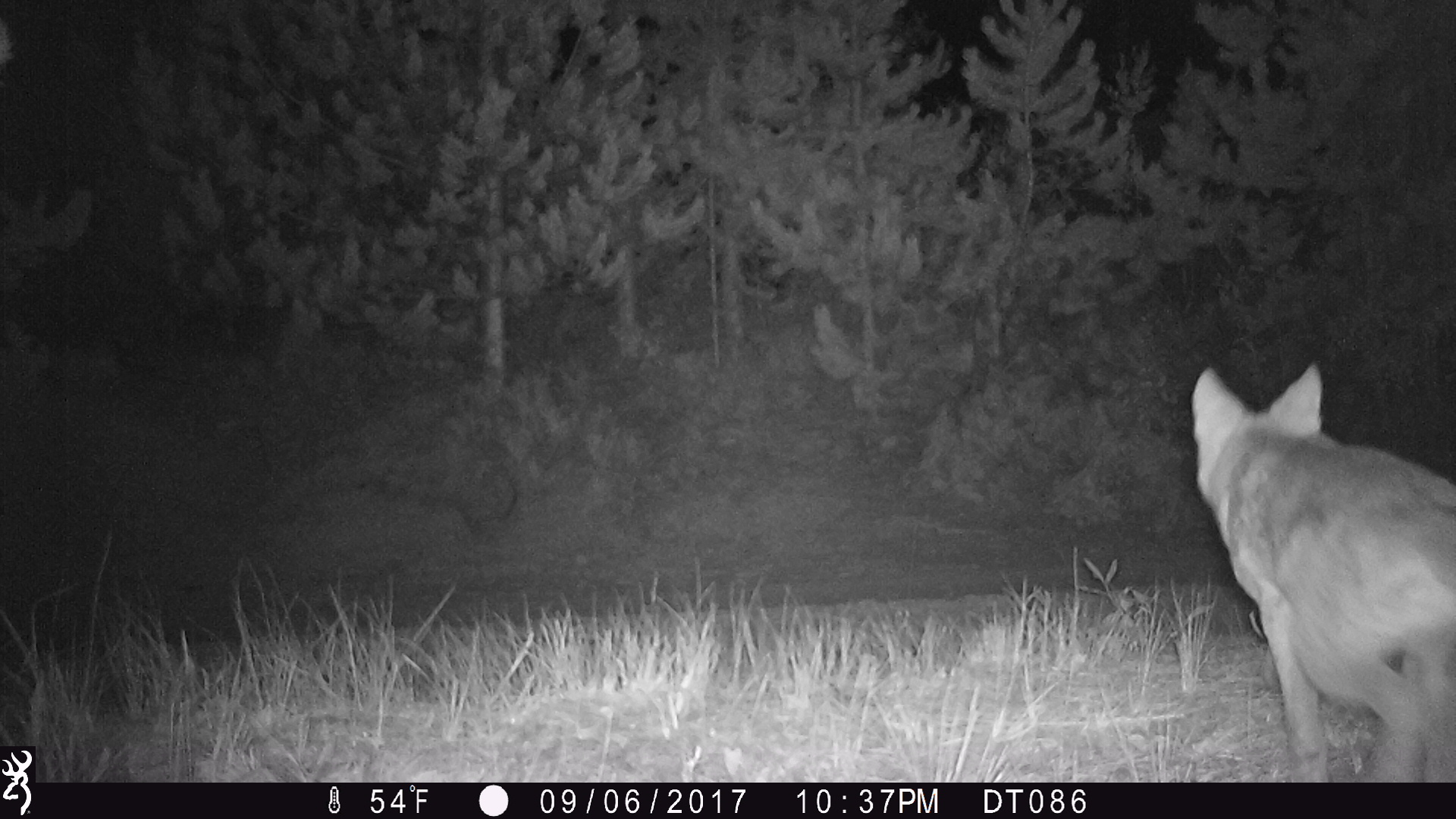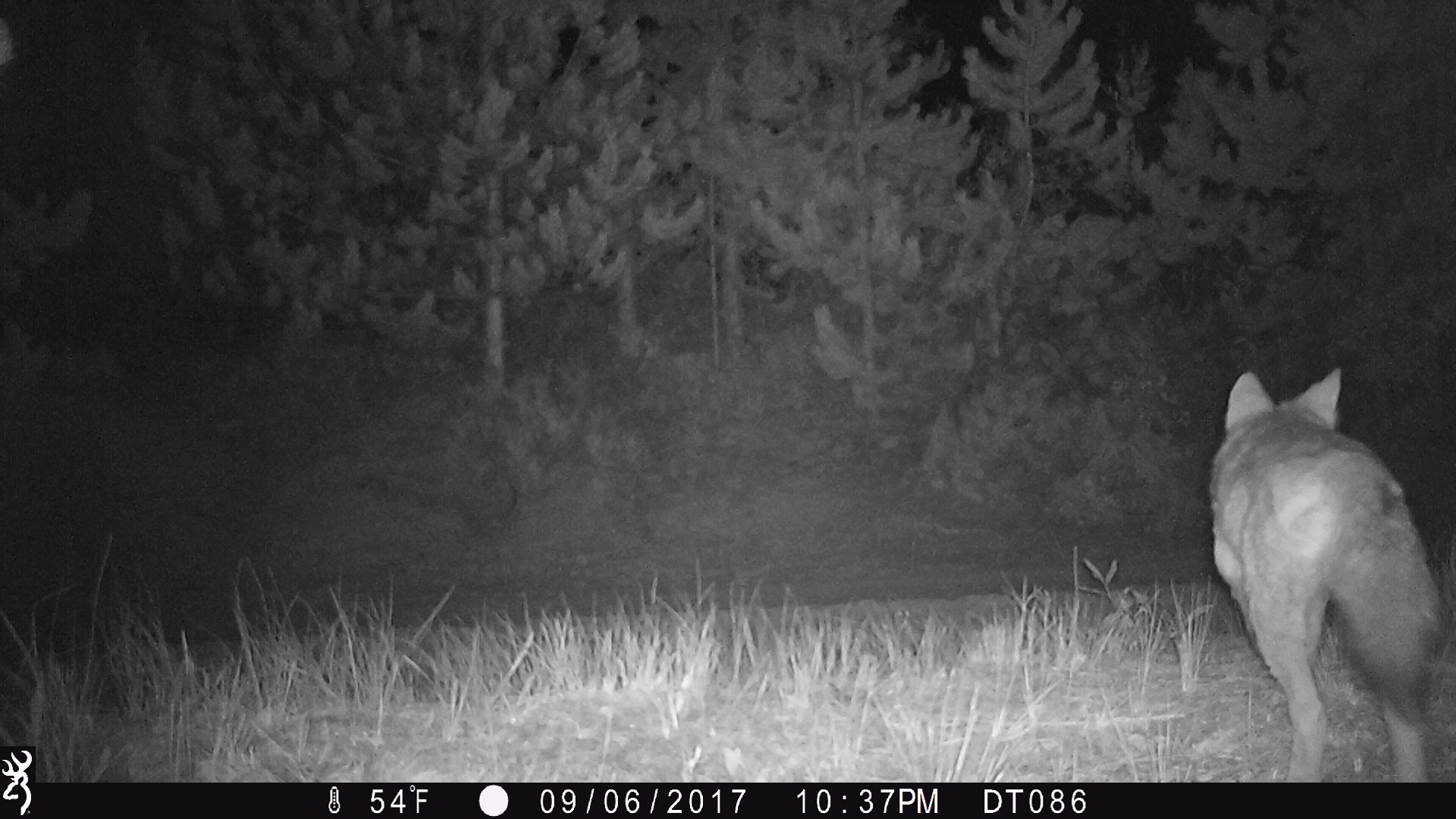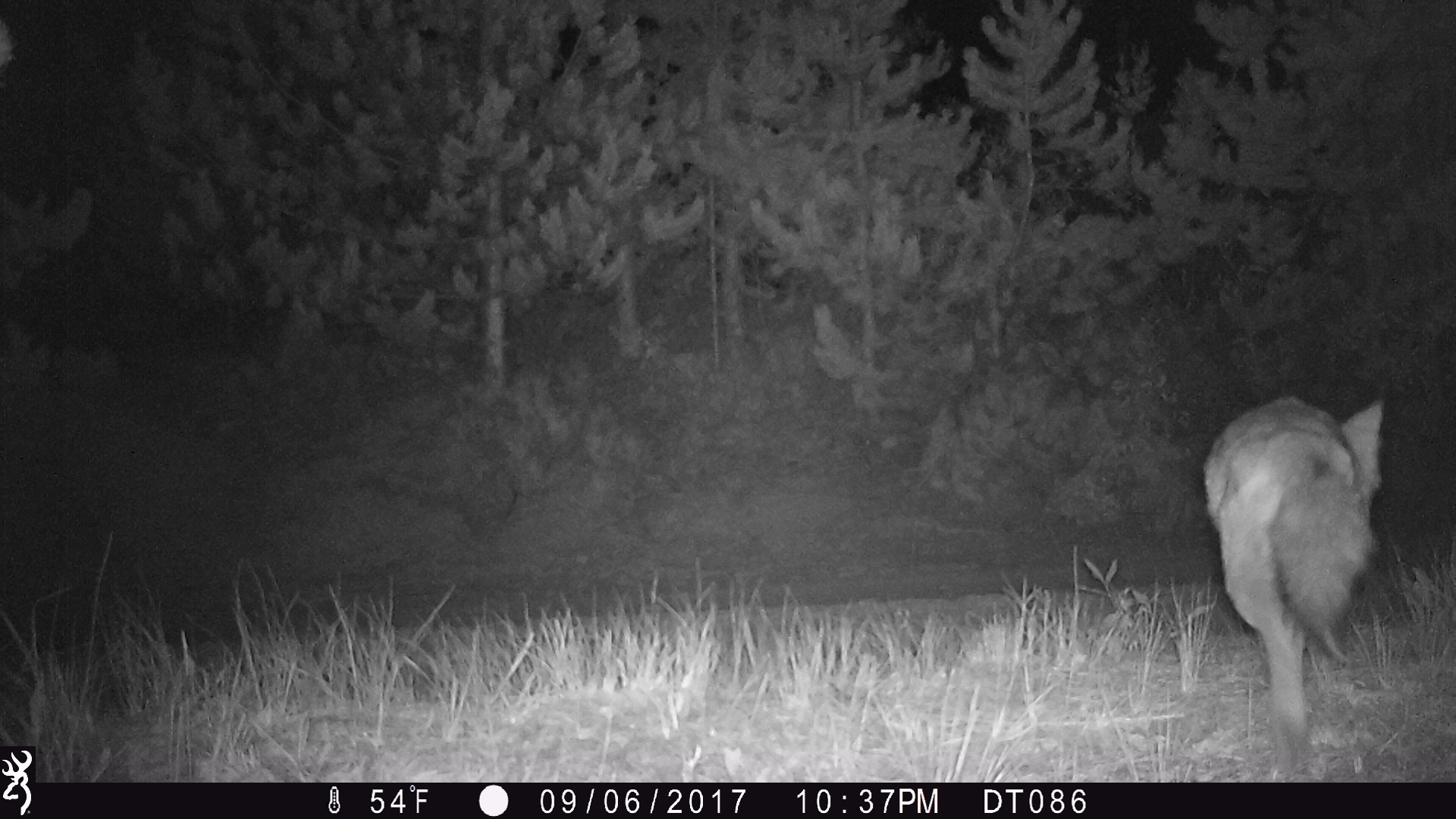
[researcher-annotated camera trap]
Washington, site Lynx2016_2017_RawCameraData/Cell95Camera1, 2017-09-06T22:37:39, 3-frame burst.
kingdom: Animalia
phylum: Chordata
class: Mammalia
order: Carnivora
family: Canidae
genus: Canis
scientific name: Canis latrans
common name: coyote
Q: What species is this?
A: Canis latrans (coyote).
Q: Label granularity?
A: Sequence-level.